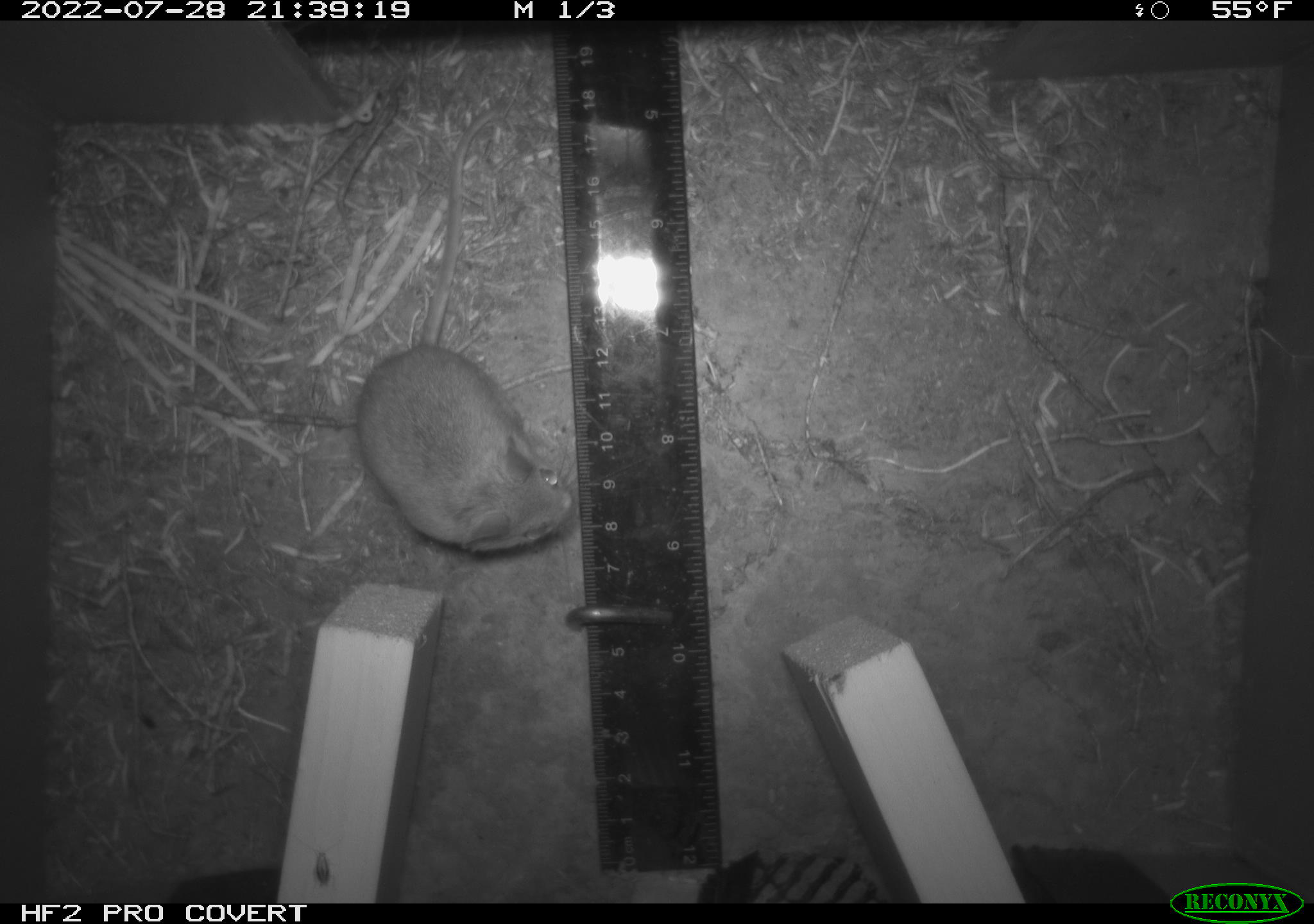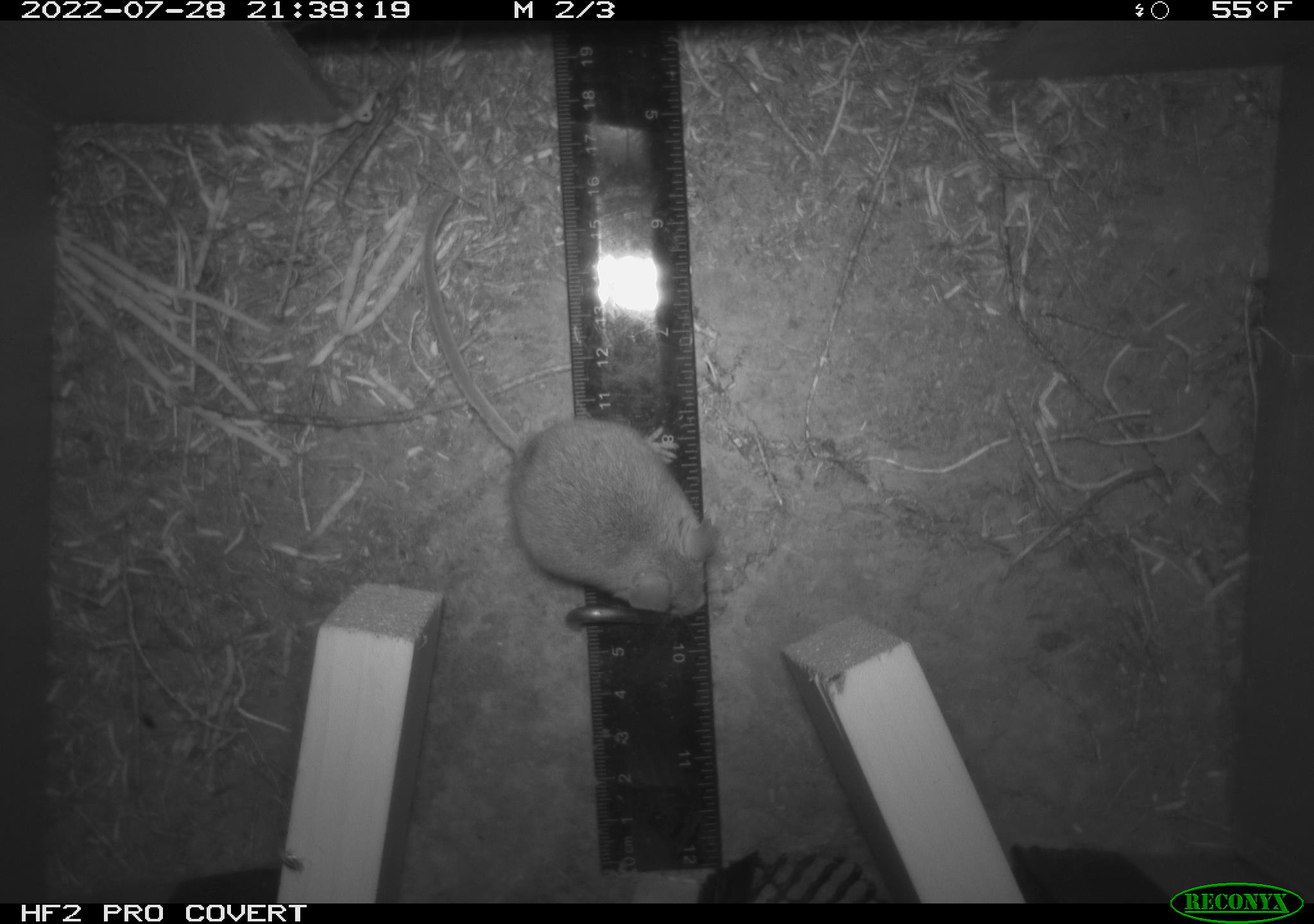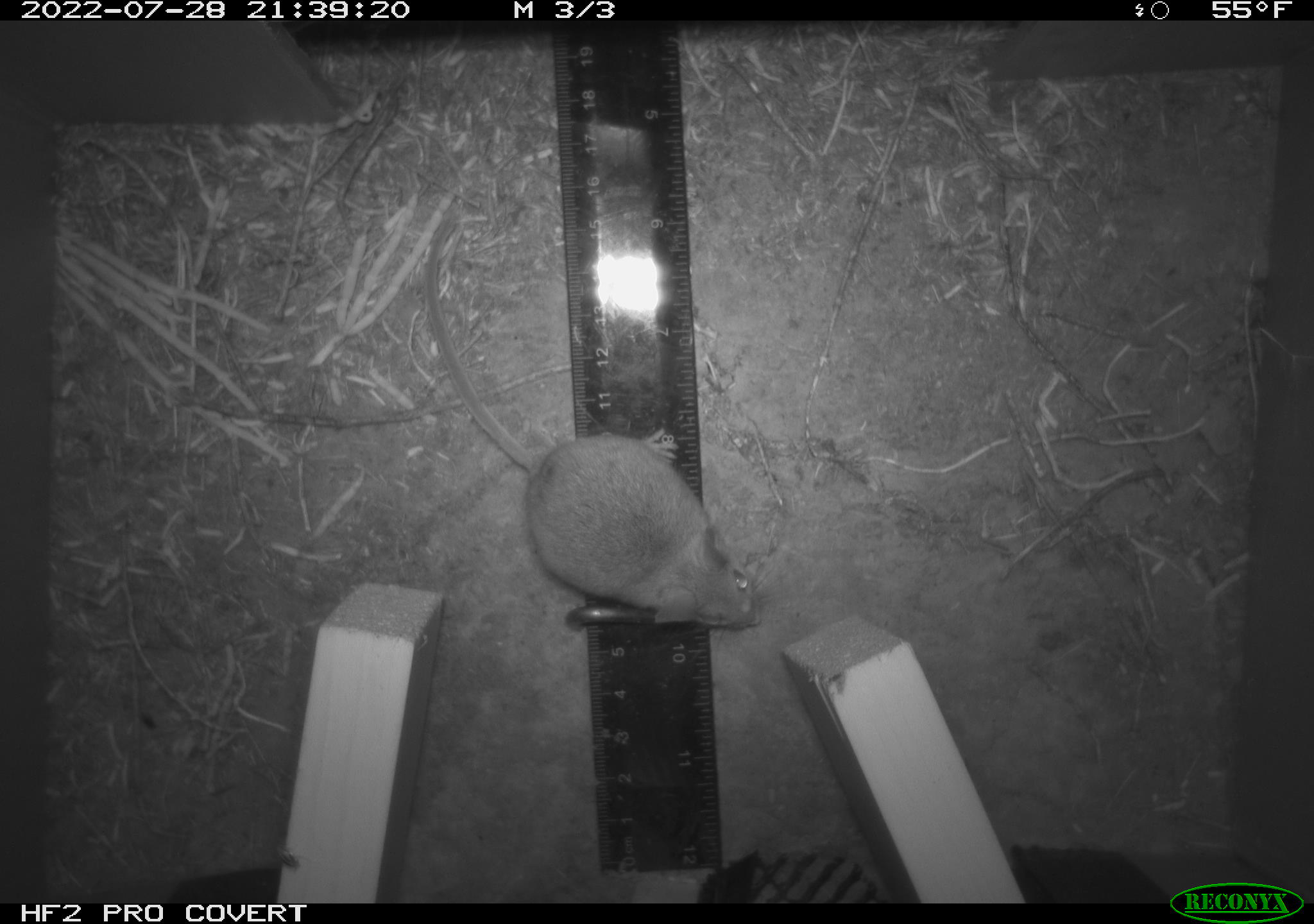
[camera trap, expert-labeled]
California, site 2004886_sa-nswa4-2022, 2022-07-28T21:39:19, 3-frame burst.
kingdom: Animalia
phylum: Chordata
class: Mammalia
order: Rodentia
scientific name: Rodentia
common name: rodent